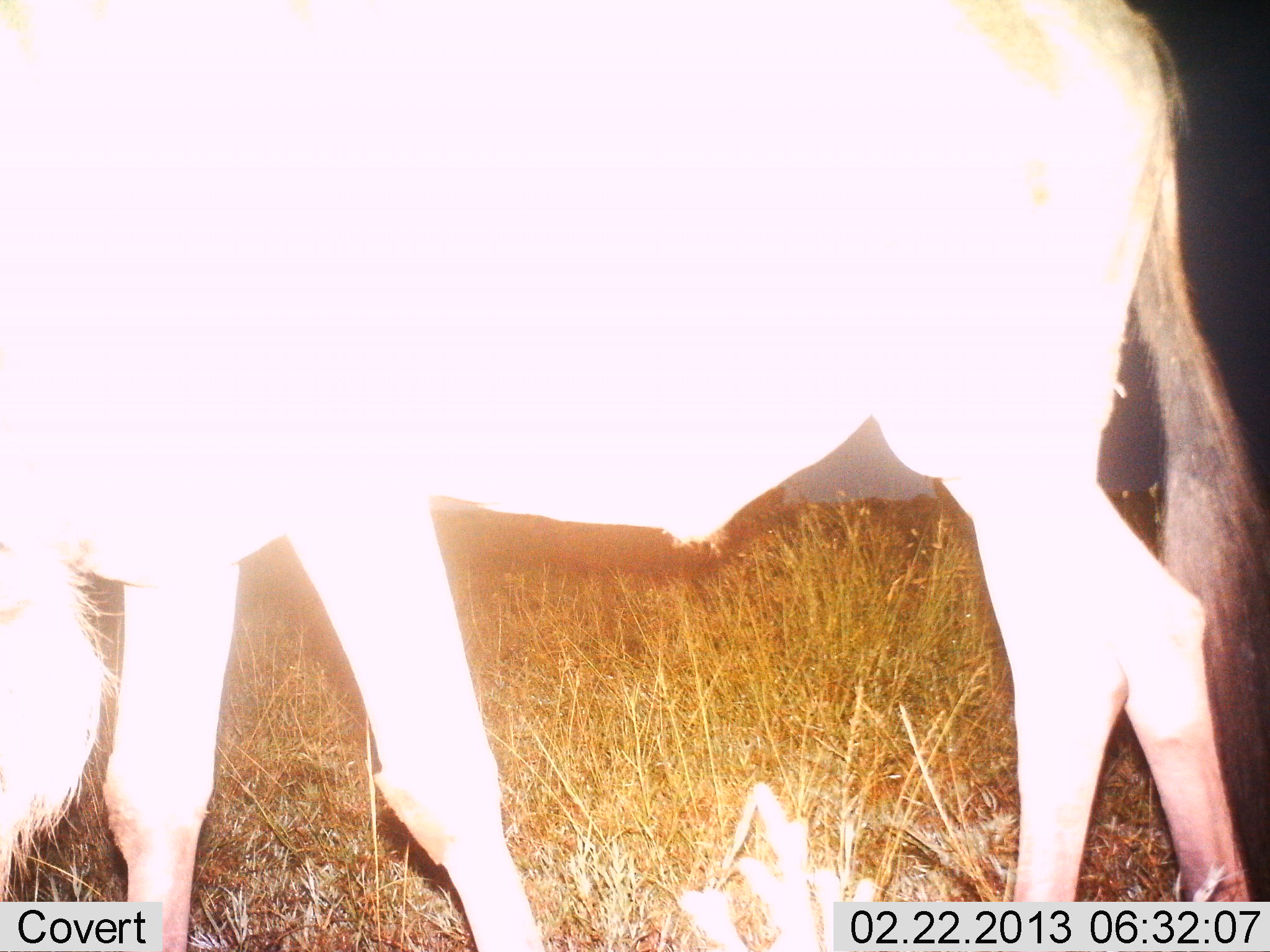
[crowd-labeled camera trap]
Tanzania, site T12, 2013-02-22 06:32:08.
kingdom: Animalia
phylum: Chordata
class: Mammalia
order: Artiodactyla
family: Bovidae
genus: Connochaetes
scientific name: Connochaetes taurinus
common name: blue wildebeest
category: wildebeest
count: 1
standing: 59%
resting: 0%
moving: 14%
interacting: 0%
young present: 0%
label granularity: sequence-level